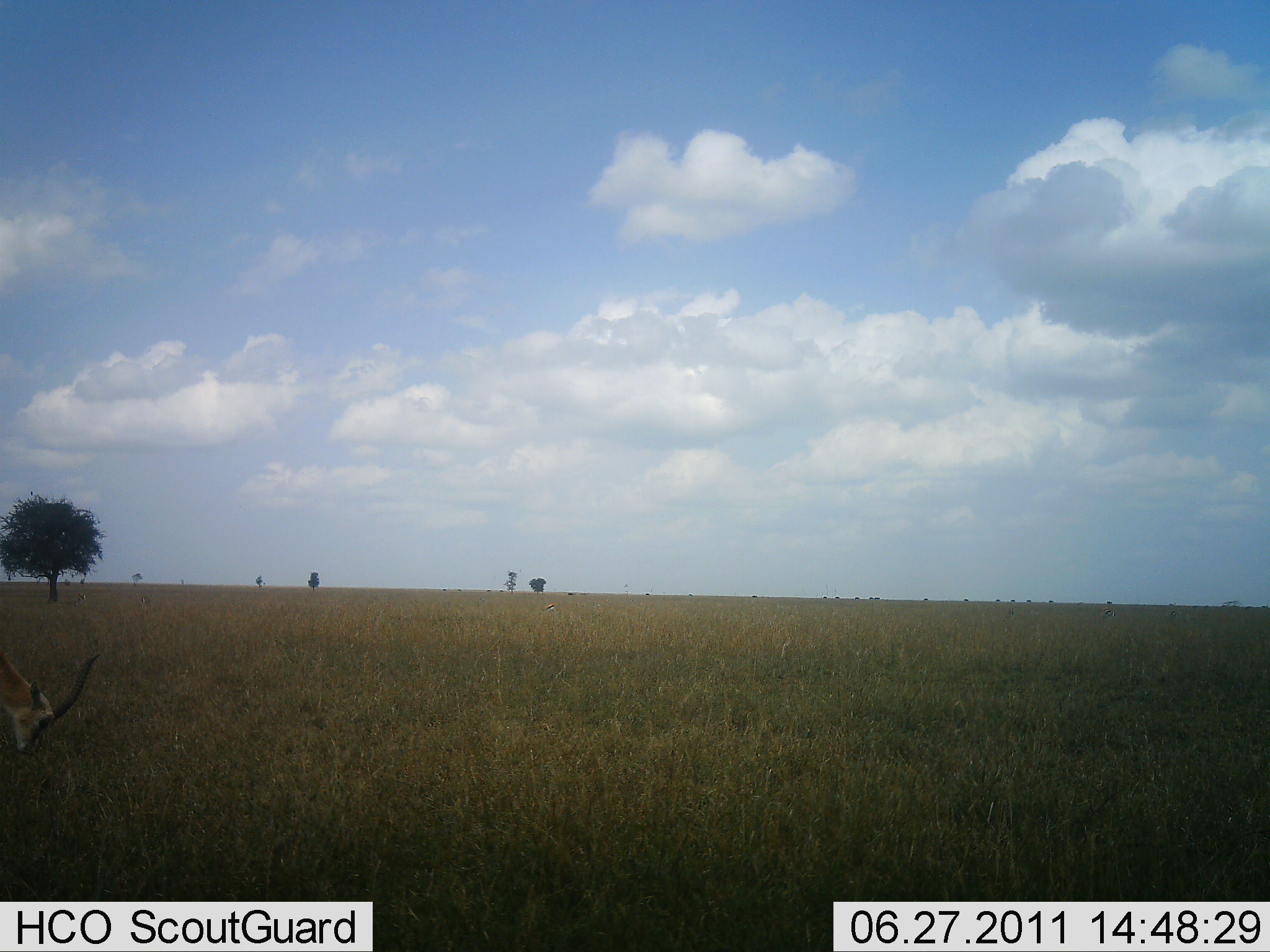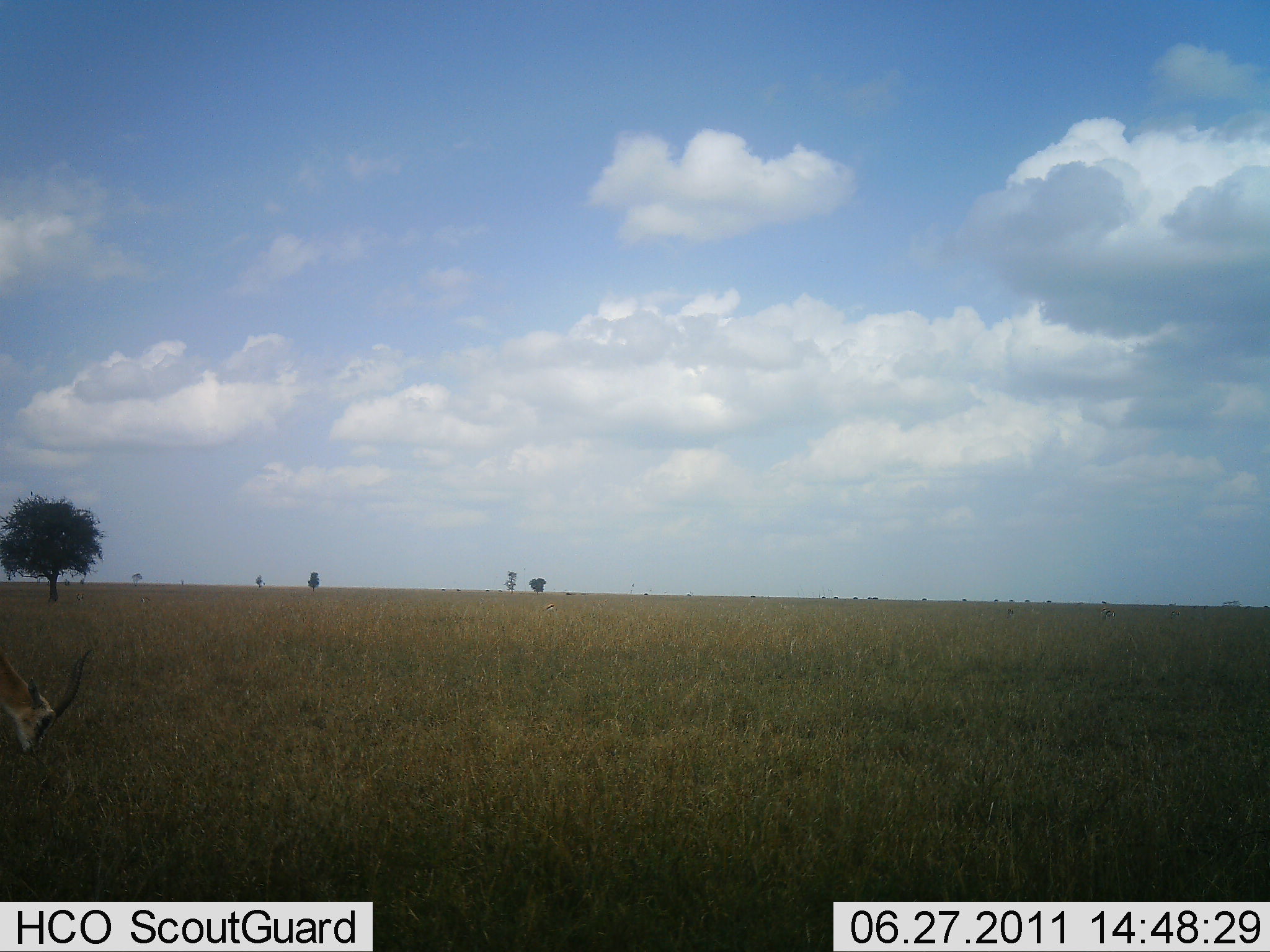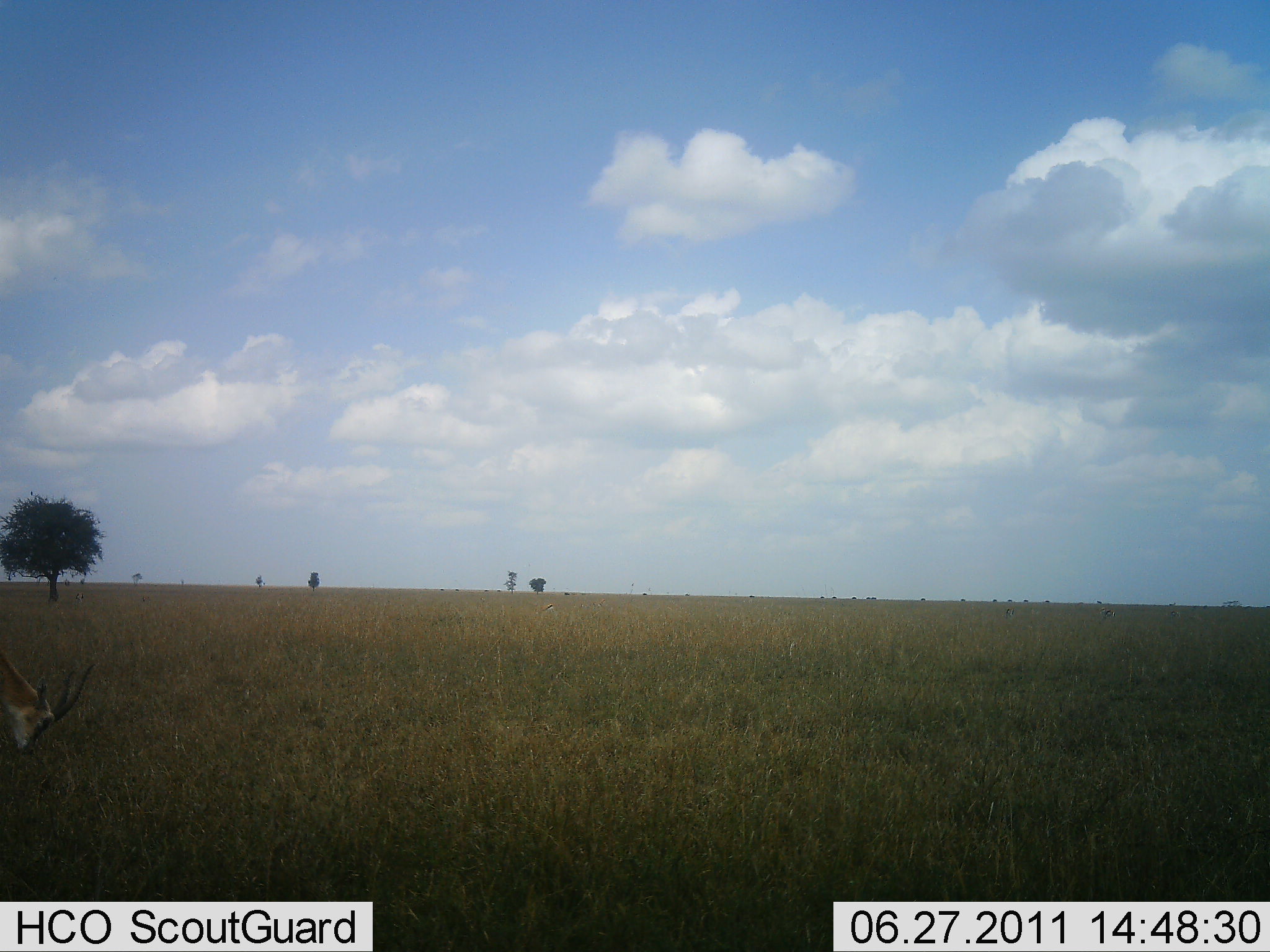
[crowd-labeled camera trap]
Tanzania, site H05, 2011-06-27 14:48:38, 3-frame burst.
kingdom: Animalia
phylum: Chordata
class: Mammalia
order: Artiodactyla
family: Bovidae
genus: Eudorcas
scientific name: Eudorcas thomsonii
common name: thomson's gazelle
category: gazellethomsons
Gazellethomsons (thomson's gazelle) (Eudorcas thomsonii), count 1. Behavior (volunteer vote fractions): standing 40%, resting 0%, moving 0%, interacting 0%. Young present (vote fraction): 0%. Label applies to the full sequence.